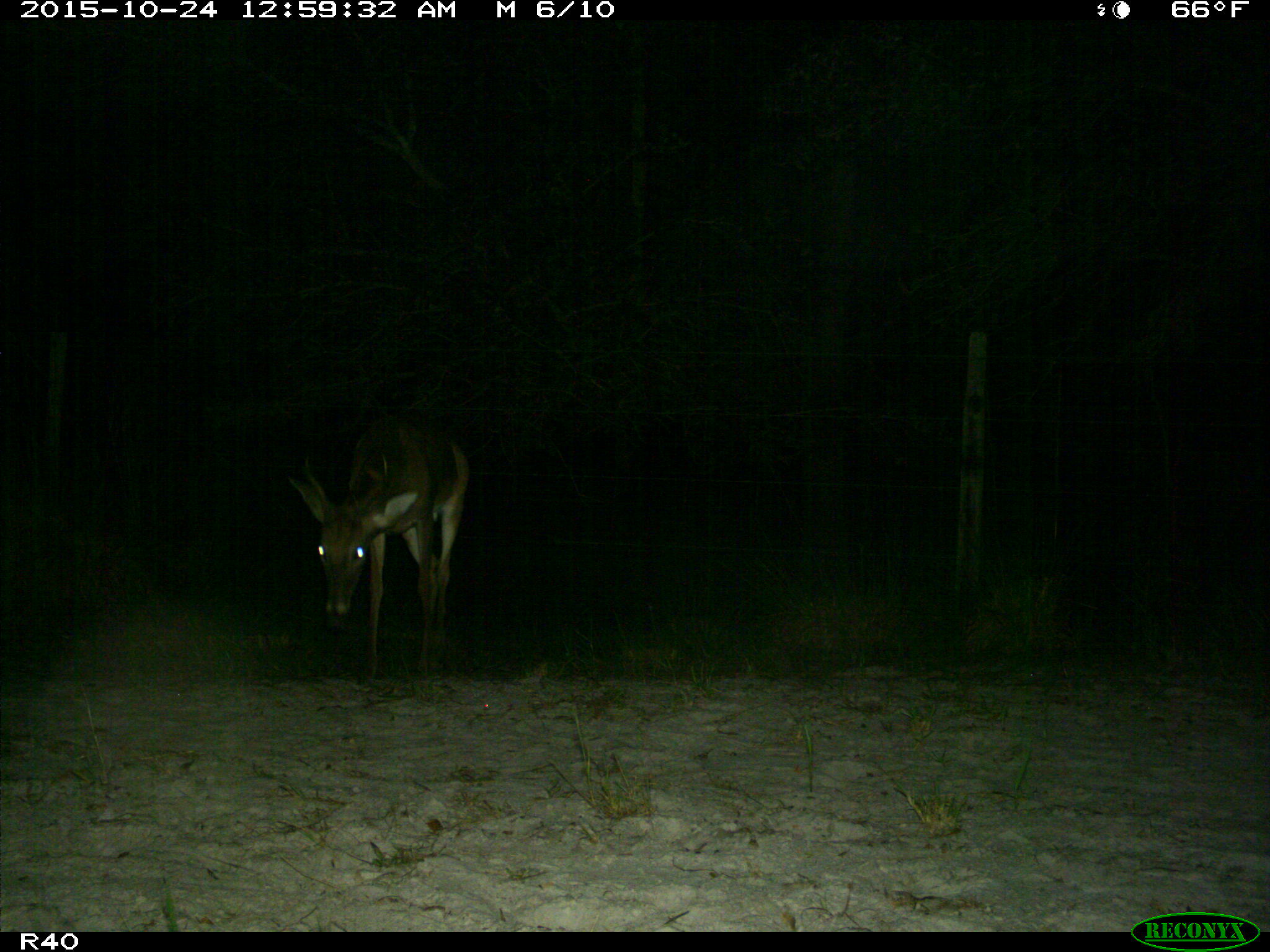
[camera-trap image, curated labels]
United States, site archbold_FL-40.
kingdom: Animalia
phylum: Chordata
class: Mammalia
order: Artiodactyla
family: Cervidae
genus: Odocoileus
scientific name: Odocoileus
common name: deer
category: unidentified deer